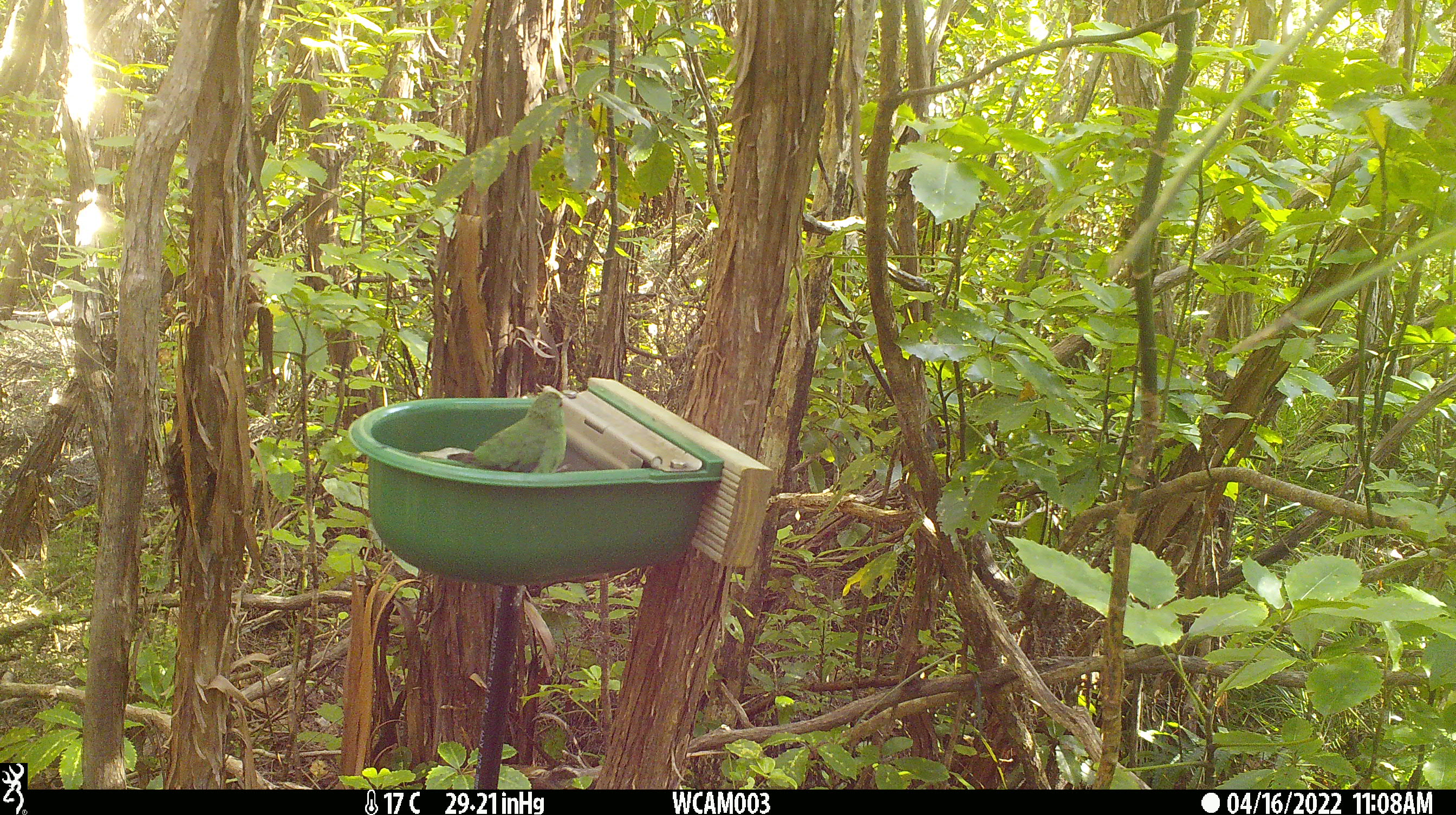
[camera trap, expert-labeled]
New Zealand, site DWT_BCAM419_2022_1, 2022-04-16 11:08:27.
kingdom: Animalia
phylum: Chordata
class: Aves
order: Psittaciformes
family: Psittaculidae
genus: Cyanoramphus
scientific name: Cyanoramphus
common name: parakeet